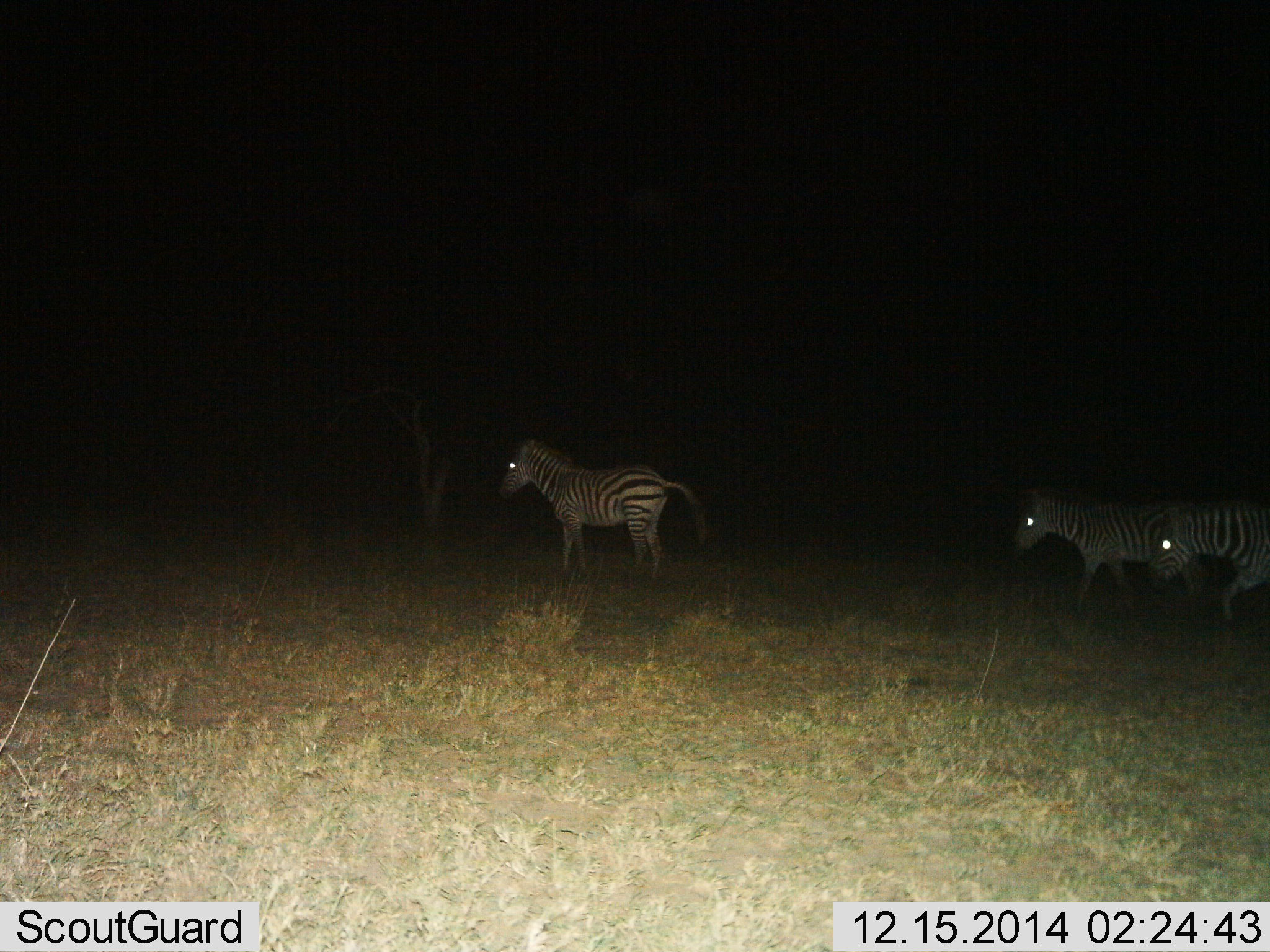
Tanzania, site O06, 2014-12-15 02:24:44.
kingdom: Animalia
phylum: Chordata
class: Mammalia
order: Perissodactyla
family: Equidae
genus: Equus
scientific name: Equus quagga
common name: plains zebra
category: zebra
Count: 3.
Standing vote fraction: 50%.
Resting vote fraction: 0%.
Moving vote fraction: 80%.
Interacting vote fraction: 0%.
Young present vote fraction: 0%.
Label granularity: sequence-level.